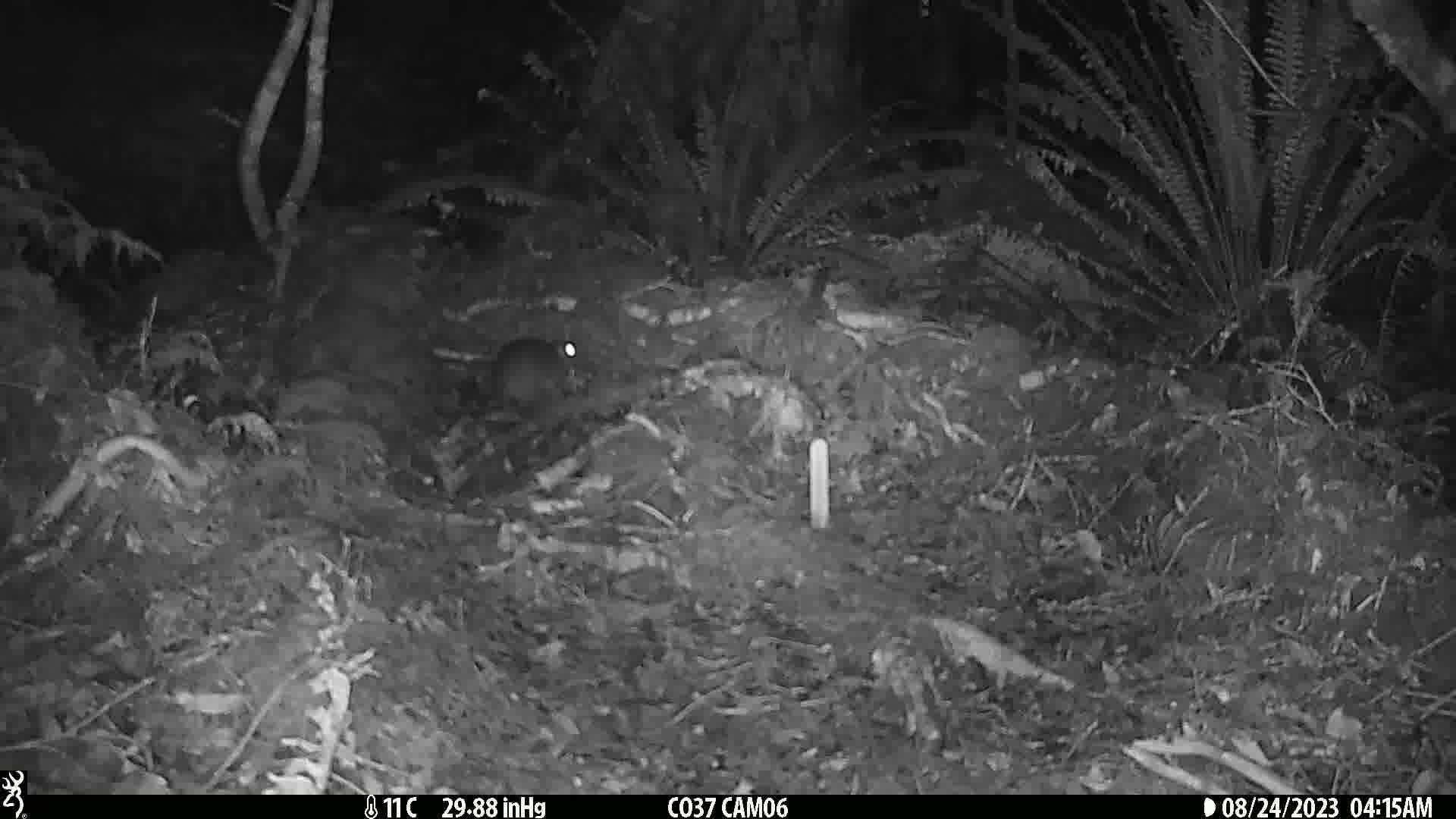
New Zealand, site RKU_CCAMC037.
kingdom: Animalia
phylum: Chordata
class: Mammalia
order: Rodentia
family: Muridae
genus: Rattus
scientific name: Rattus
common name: rat